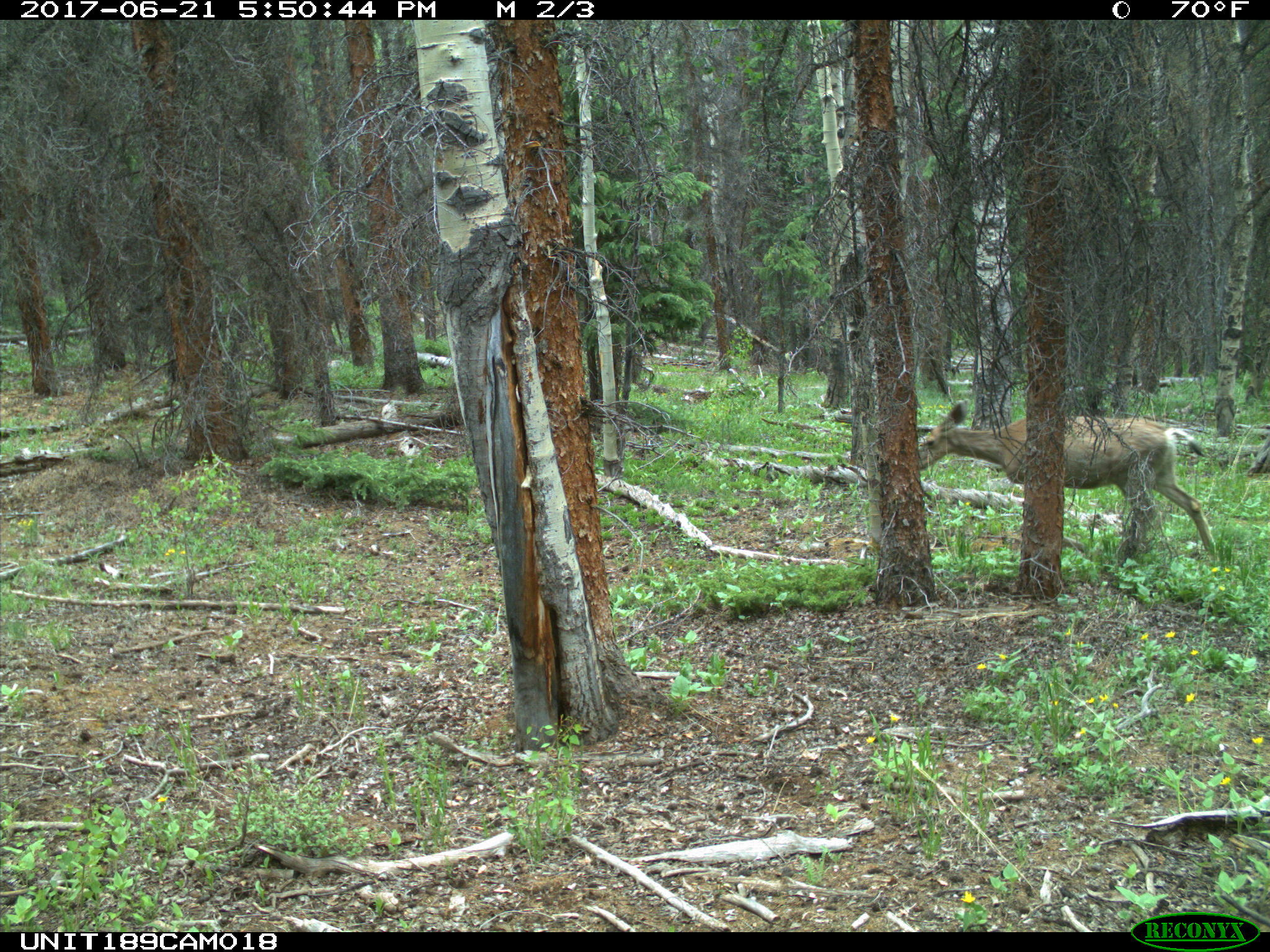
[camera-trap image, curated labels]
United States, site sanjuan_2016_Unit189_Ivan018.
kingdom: Animalia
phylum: Chordata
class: Mammalia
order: Artiodactyla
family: Cervidae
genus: Odocoileus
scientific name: Odocoileus hemionus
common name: mule deer